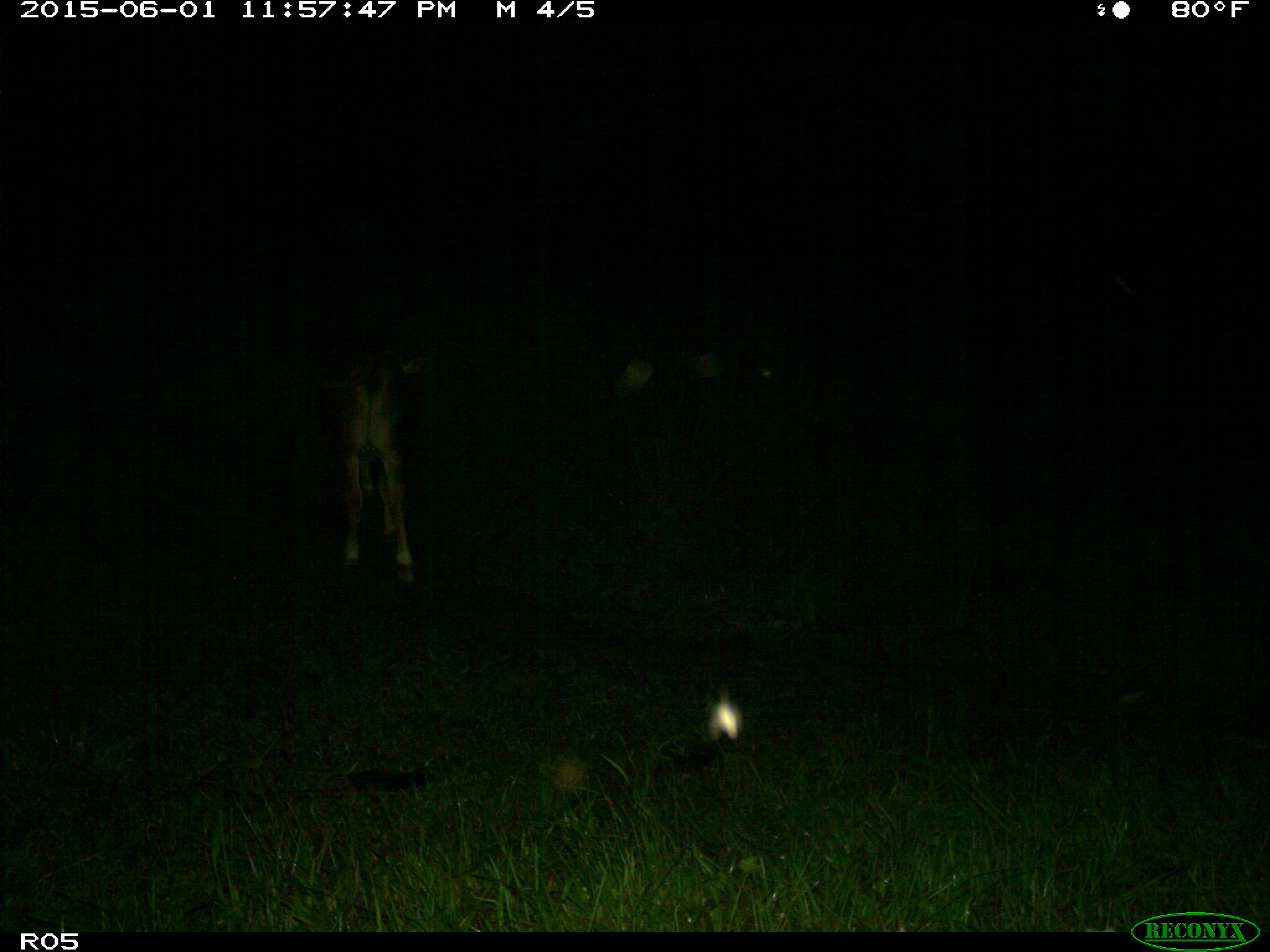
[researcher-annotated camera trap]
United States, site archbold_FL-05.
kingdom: Animalia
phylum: Chordata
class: Mammalia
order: Artiodactyla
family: Bovidae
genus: Bos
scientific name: Bos taurus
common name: domestic cow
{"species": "Bos taurus (domestic cow)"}